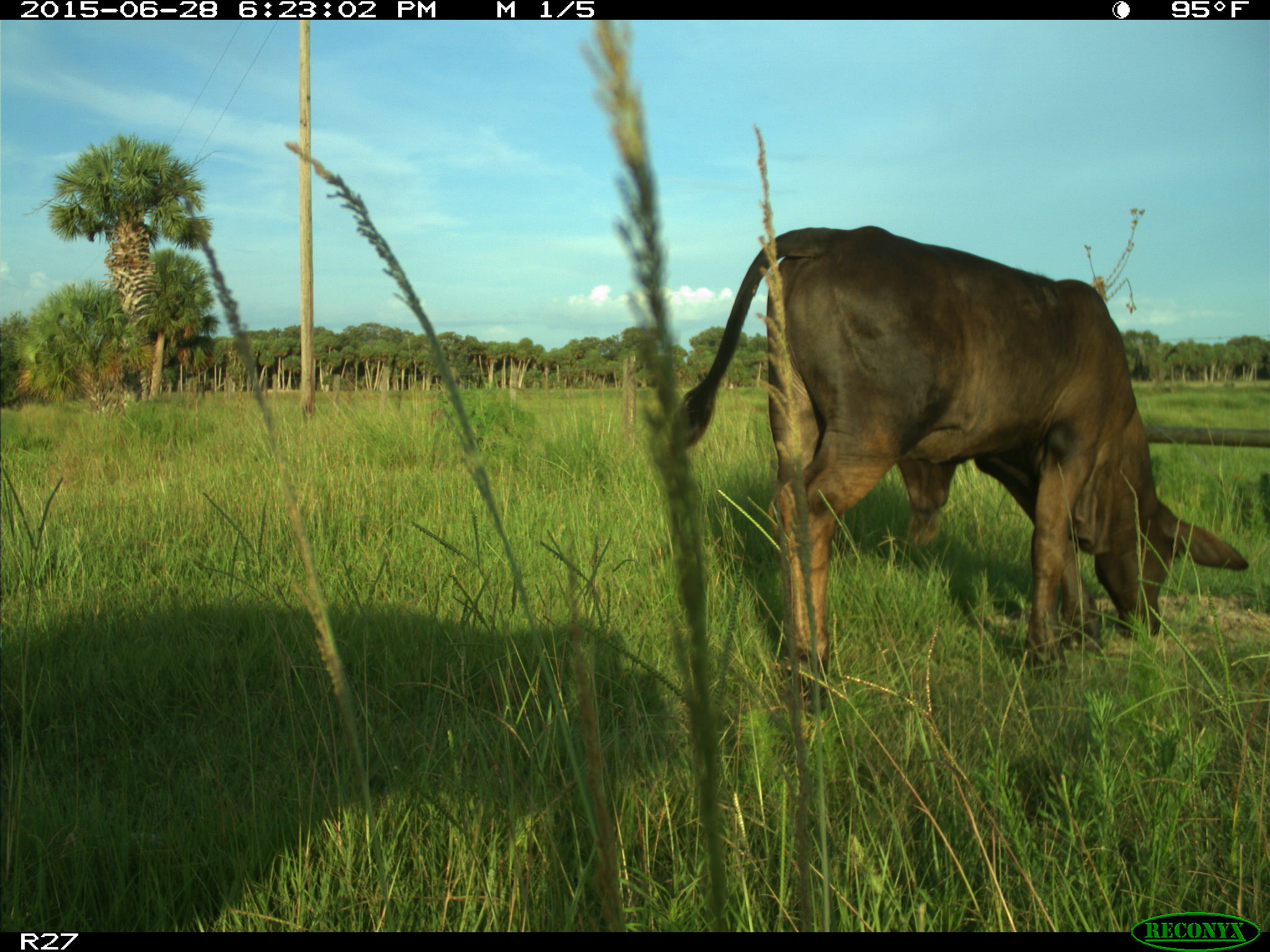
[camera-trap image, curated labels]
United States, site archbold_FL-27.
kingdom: Animalia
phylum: Chordata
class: Mammalia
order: Artiodactyla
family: Bovidae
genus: Bos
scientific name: Bos taurus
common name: domestic cow